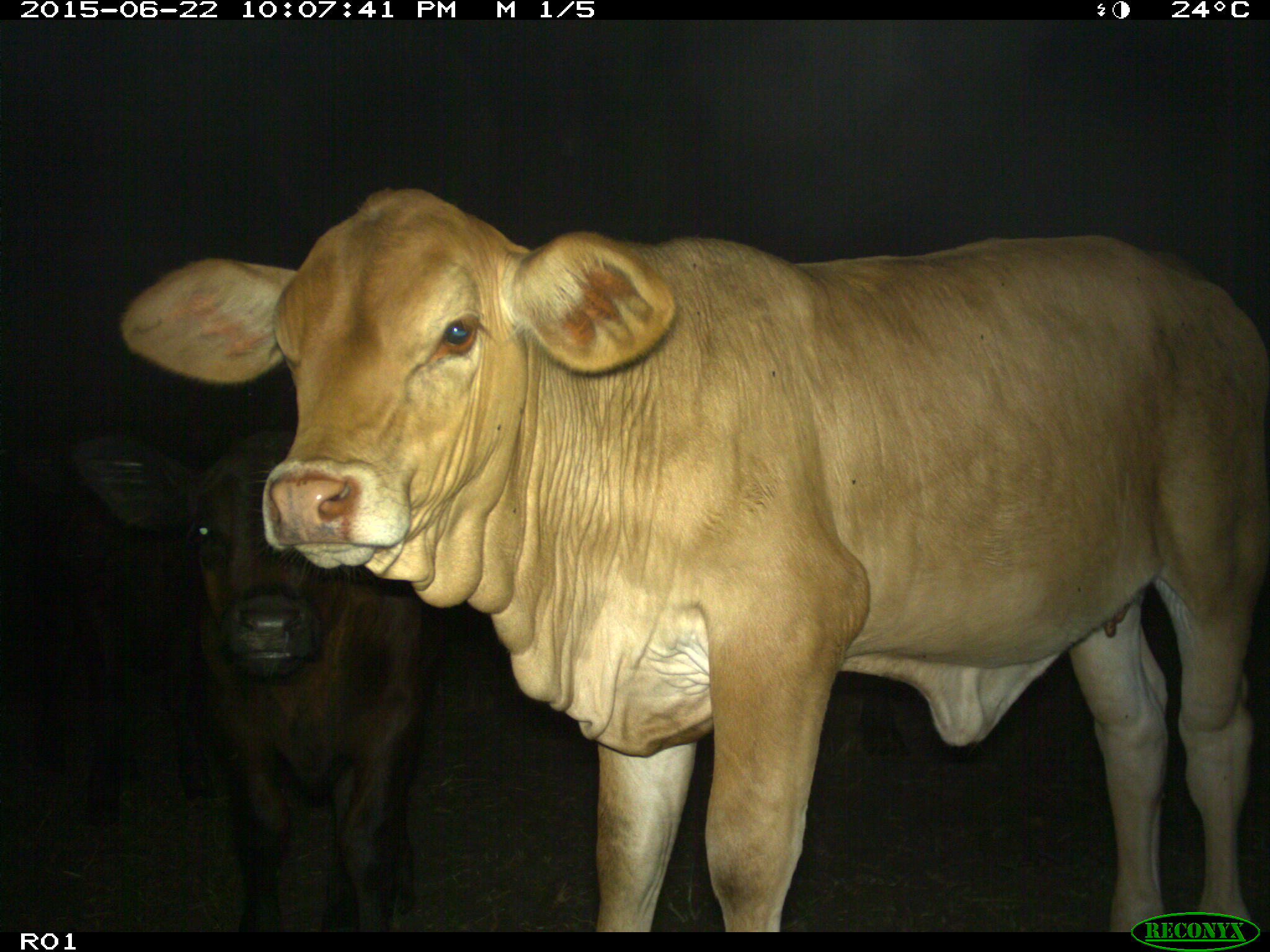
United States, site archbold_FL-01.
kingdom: Animalia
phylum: Chordata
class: Mammalia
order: Artiodactyla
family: Bovidae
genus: Bos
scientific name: Bos taurus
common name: domestic cow